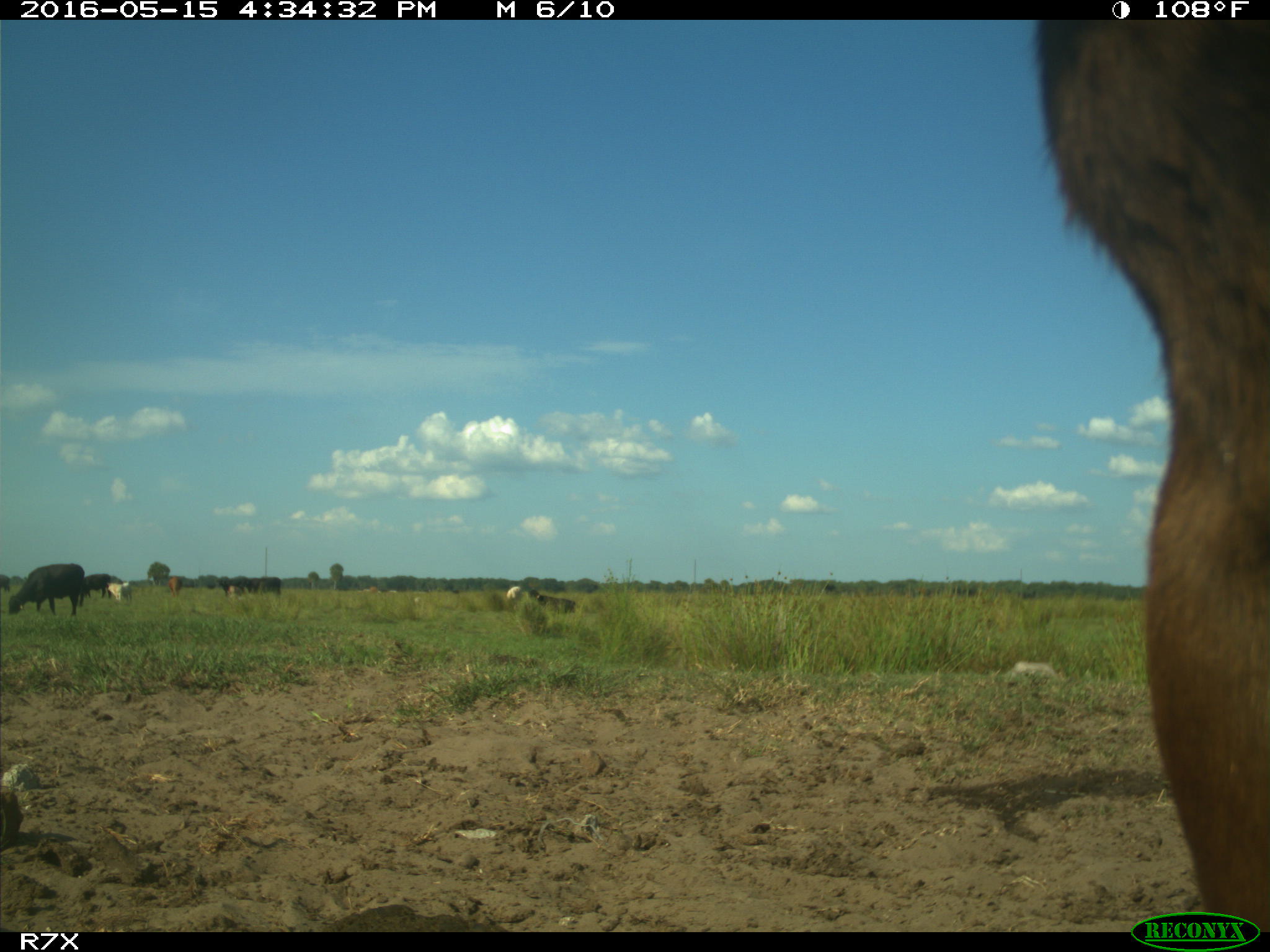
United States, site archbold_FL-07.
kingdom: Animalia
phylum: Chordata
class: Mammalia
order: Artiodactyla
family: Bovidae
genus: Bos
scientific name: Bos taurus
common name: domestic cow